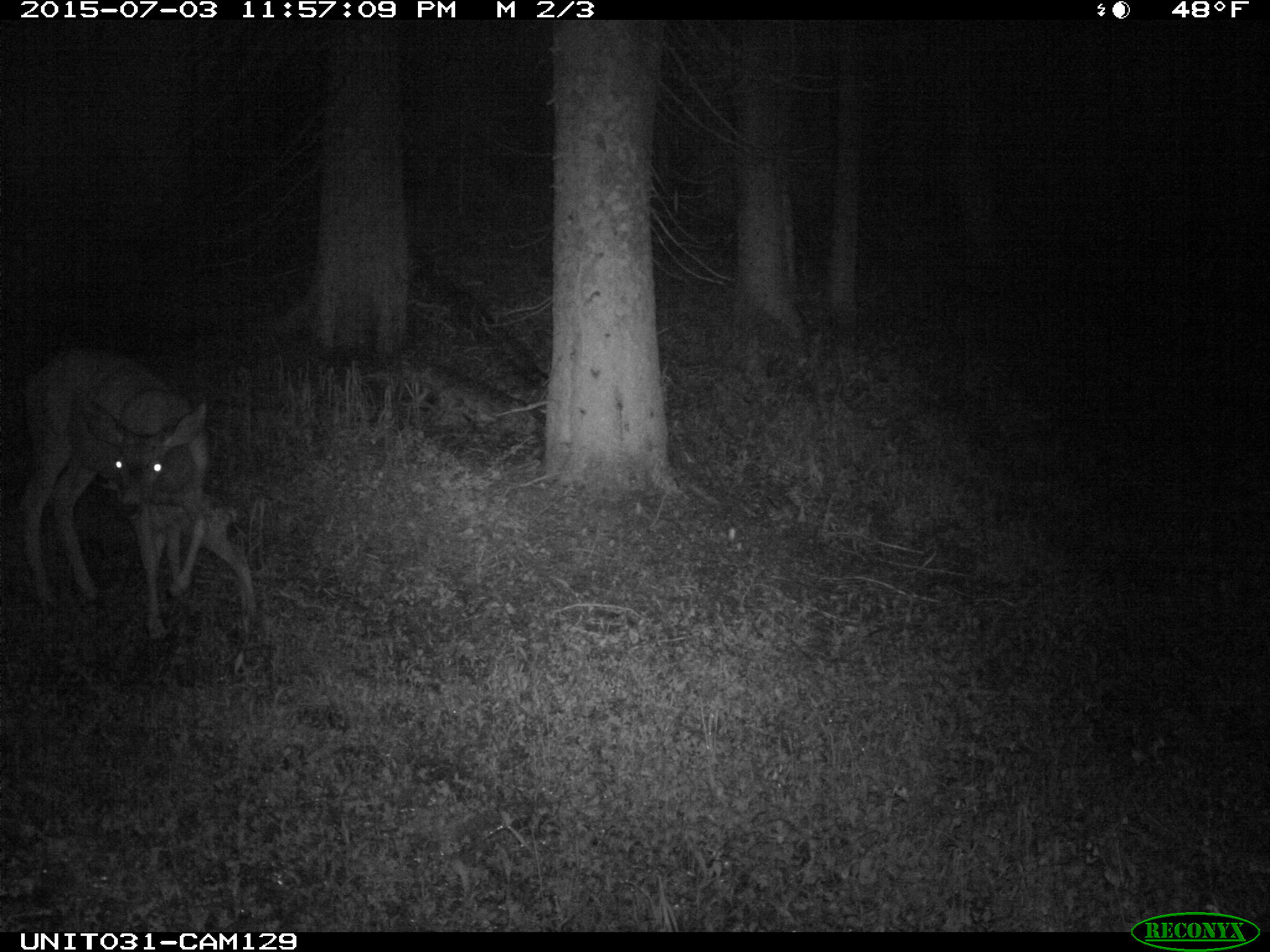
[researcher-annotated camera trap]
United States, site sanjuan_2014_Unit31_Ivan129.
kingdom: Animalia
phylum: Chordata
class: Mammalia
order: Artiodactyla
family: Cervidae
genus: Odocoileus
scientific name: Odocoileus hemionus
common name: mule deer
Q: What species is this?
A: Odocoileus hemionus (mule deer).